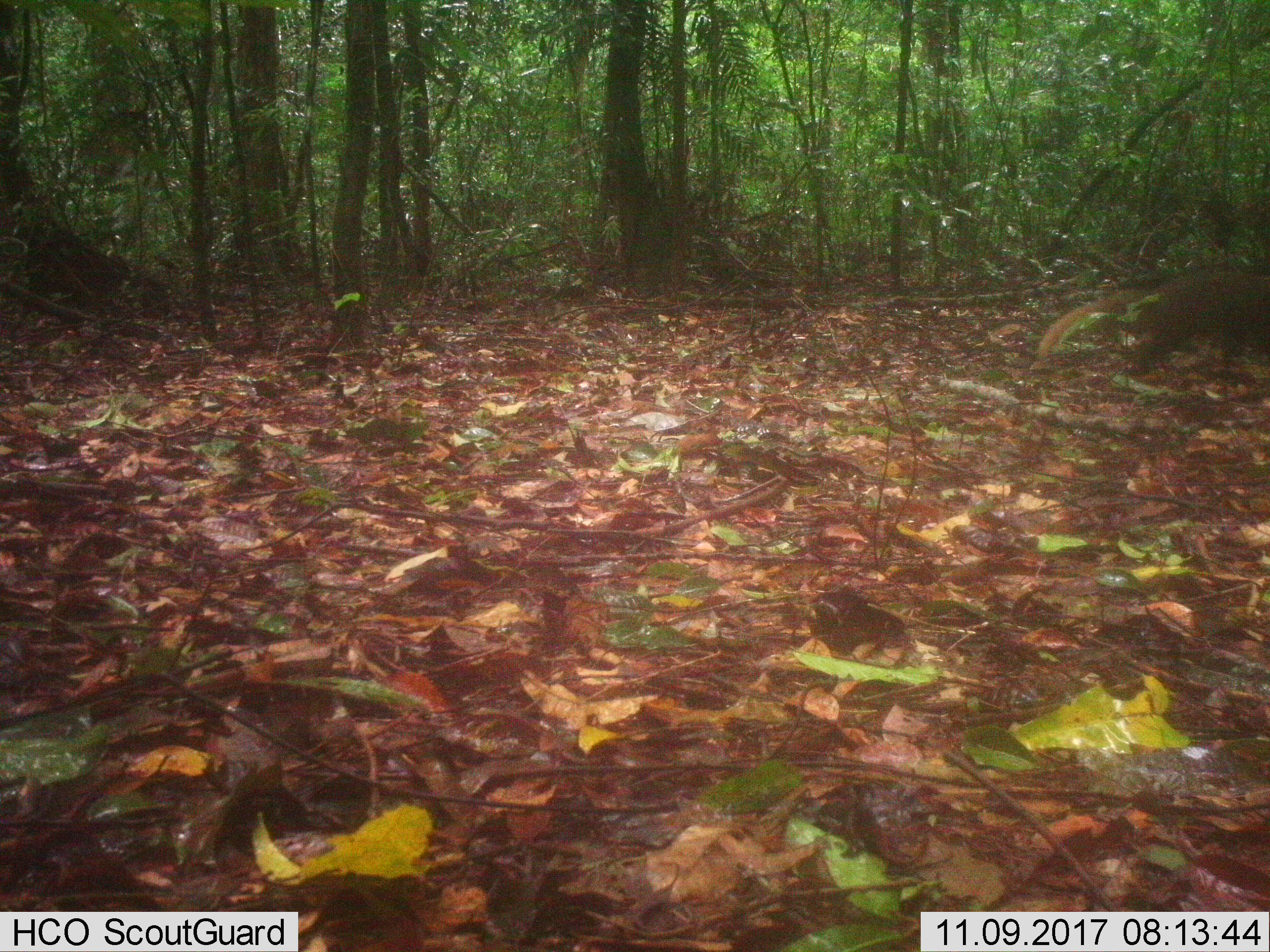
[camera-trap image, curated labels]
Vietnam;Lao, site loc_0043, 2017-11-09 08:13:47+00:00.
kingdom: Animalia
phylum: Chordata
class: Mammalia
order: Carnivora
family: Herpestidae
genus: Urva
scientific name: Urva urva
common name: crab-eating mongoose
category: crab eating mongoose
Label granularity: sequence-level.